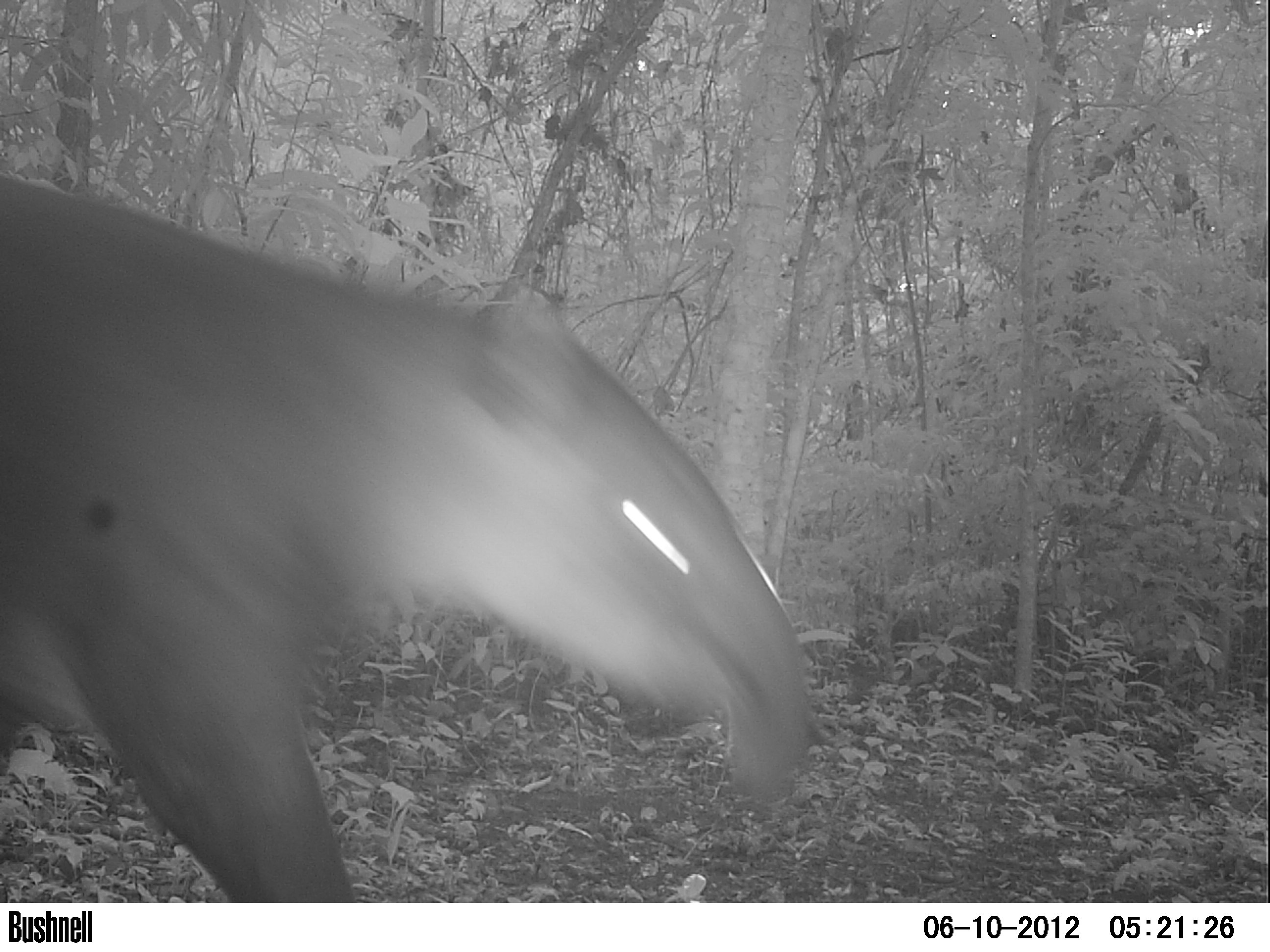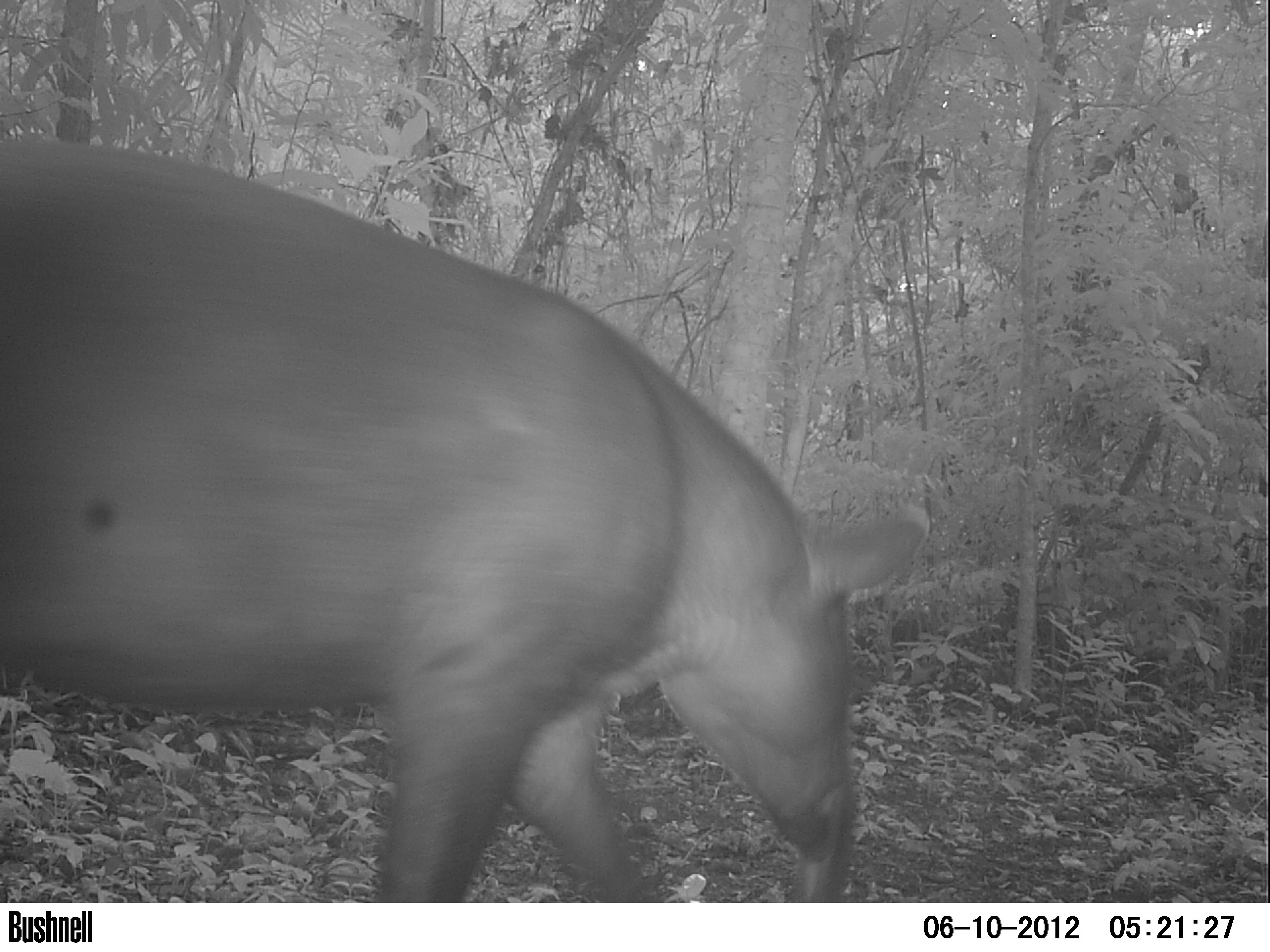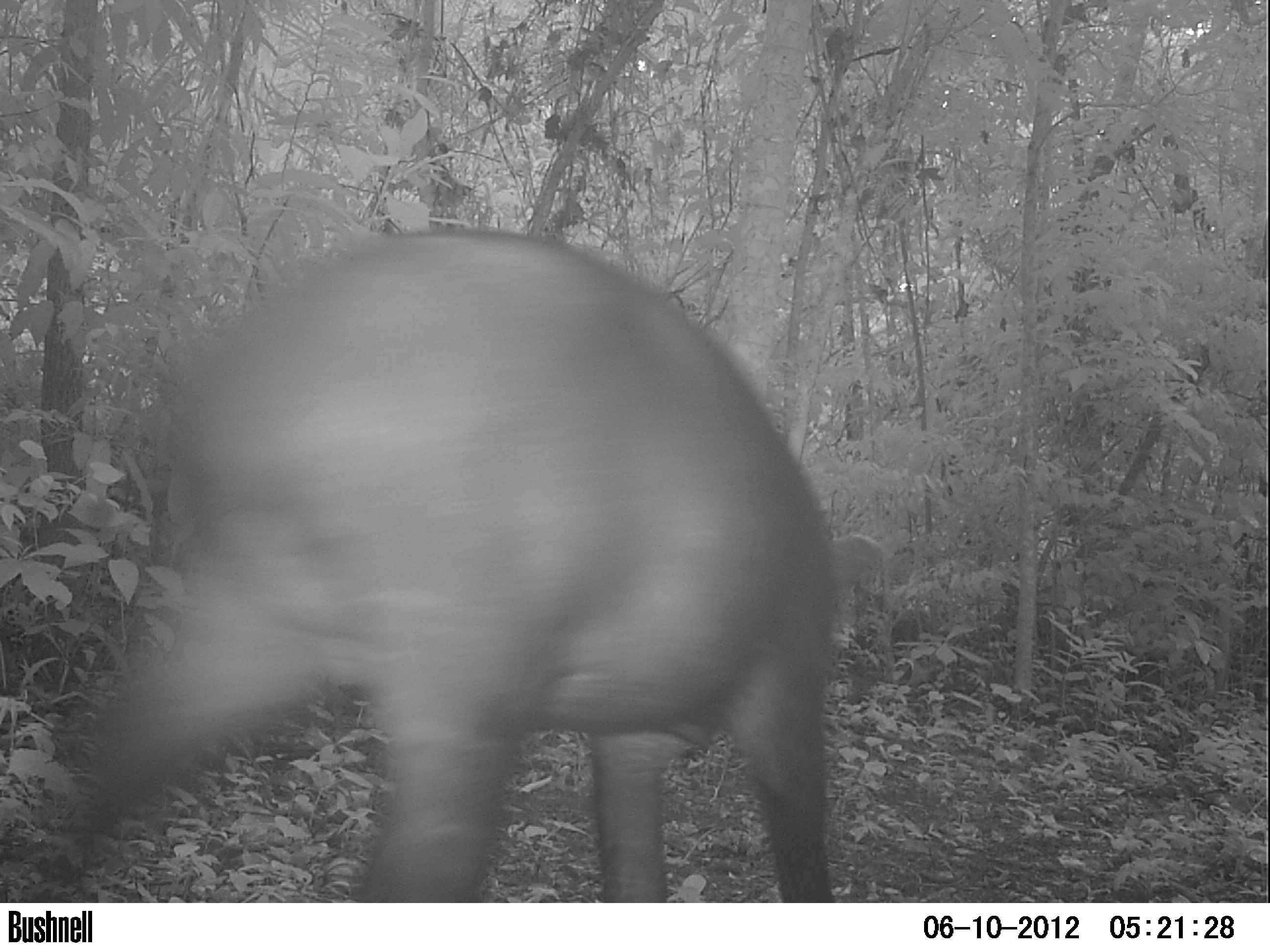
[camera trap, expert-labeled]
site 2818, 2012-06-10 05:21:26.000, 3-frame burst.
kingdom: Animalia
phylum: Chordata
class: Mammalia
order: Perissodactyla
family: Tapiridae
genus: Tapirus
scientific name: Tapirus bairdii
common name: baird's tapir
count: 1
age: adult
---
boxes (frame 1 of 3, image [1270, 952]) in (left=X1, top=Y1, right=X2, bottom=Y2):
tapirus bairdii: (left=2, top=176, right=813, bottom=901)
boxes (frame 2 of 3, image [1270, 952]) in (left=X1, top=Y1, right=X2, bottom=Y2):
tapirus bairdii: (left=2, top=133, right=929, bottom=902)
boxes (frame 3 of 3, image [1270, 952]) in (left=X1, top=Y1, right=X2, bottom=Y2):
tapirus bairdii: (left=66, top=221, right=846, bottom=903)